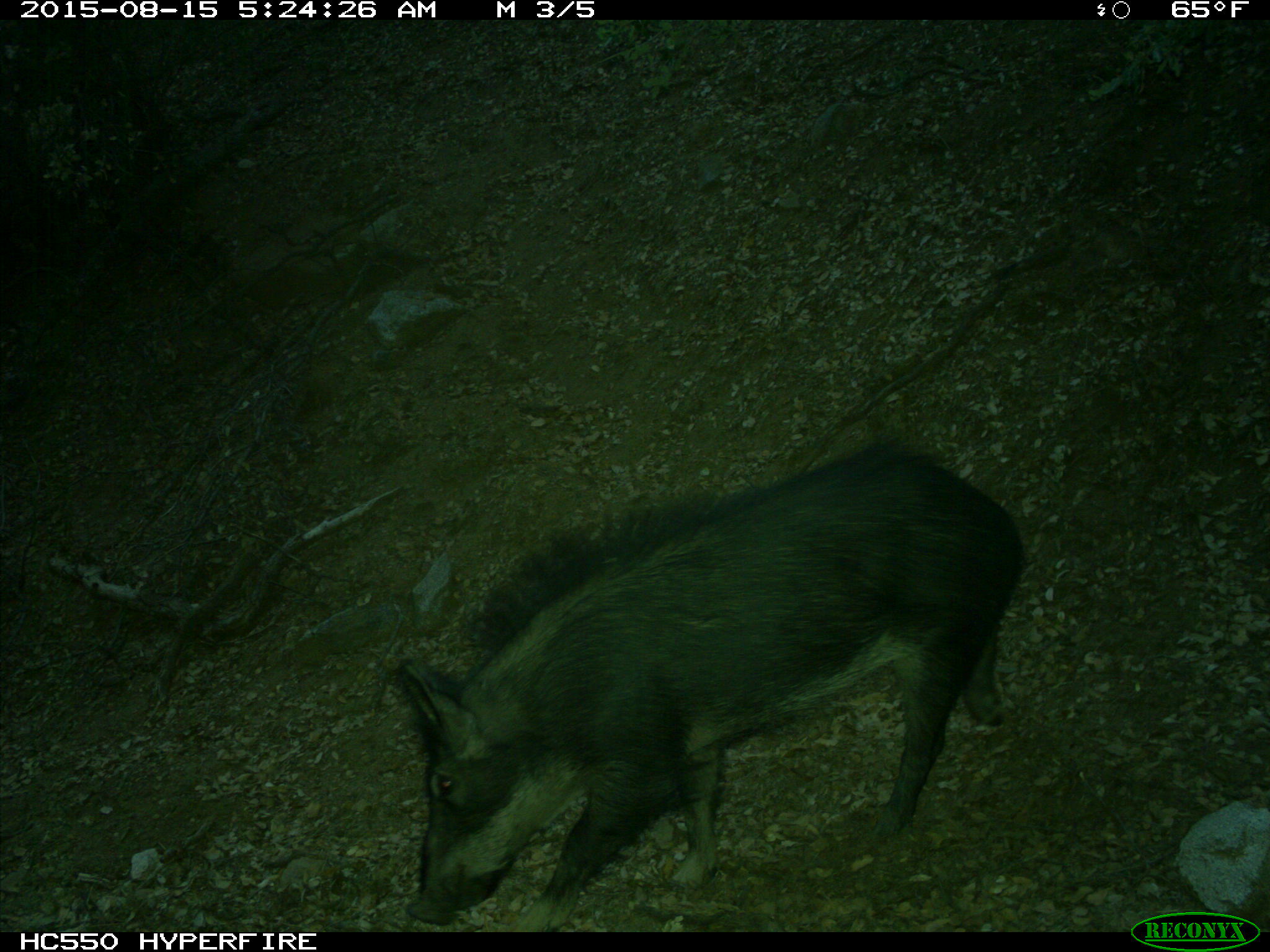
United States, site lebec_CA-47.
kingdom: Animalia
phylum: Chordata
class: Mammalia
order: Artiodactyla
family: Suidae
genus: Sus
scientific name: Sus scrofa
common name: wild boar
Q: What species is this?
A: Sus scrofa (wild boar).